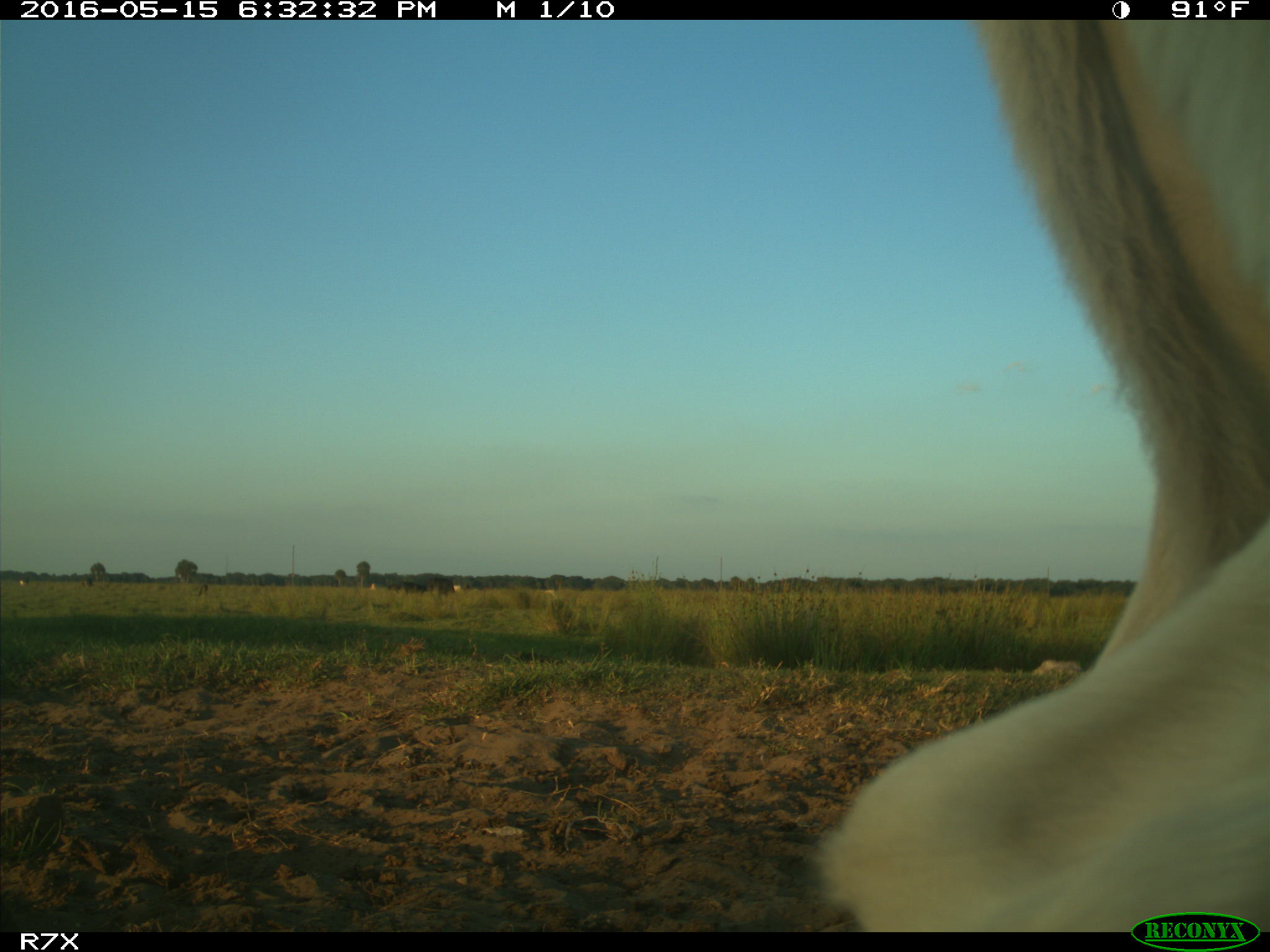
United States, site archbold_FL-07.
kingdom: Animalia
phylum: Chordata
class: Mammalia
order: Artiodactyla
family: Bovidae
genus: Bos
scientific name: Bos taurus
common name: domestic cow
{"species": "Bos taurus (domestic cow)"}